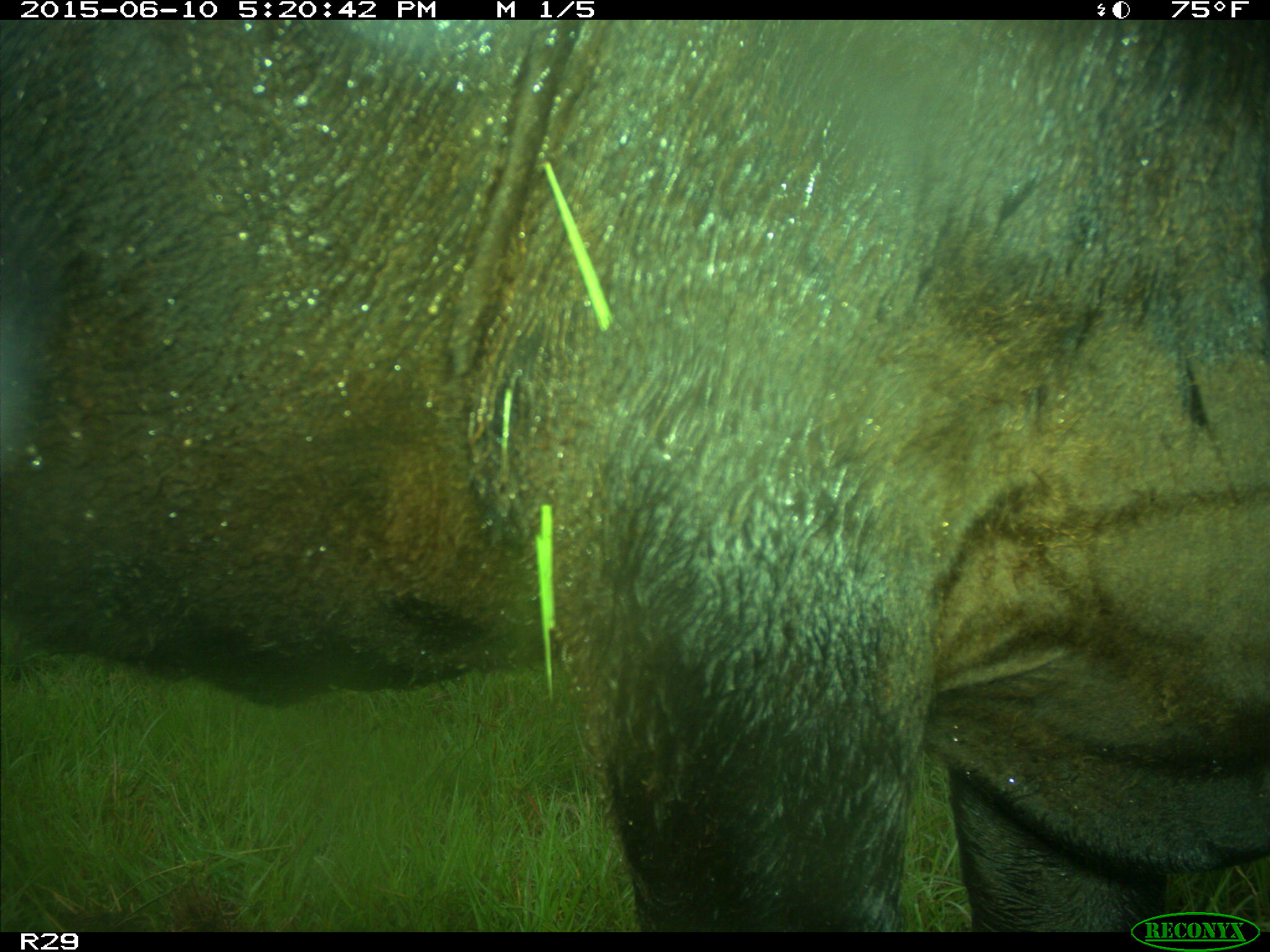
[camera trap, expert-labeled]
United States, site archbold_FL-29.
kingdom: Animalia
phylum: Chordata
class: Mammalia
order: Artiodactyla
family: Bovidae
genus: Bos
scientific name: Bos taurus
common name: domestic cow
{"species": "Bos taurus (domestic cow)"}